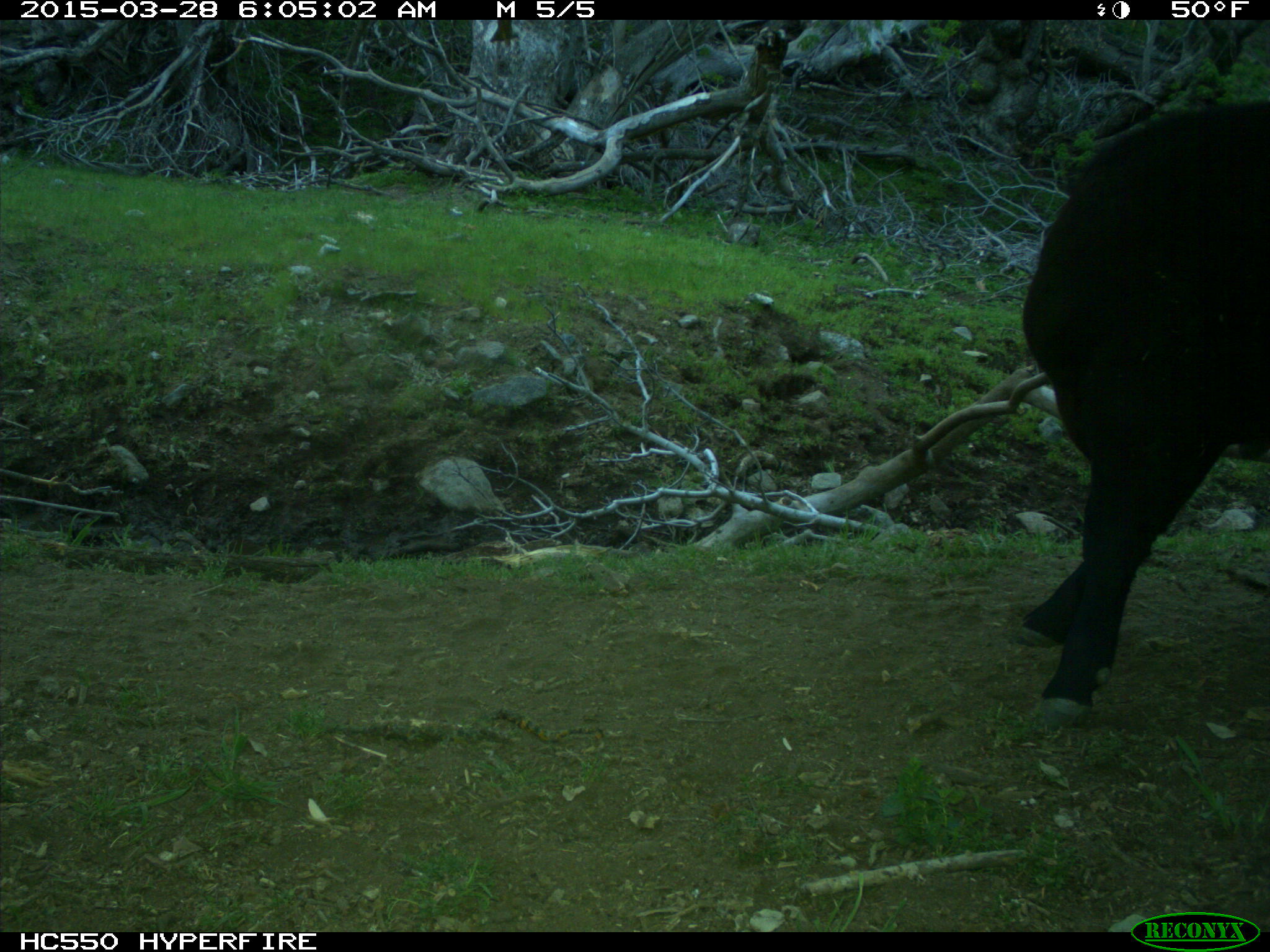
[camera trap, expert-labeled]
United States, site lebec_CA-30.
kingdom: Animalia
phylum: Chordata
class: Mammalia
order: Artiodactyla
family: Bovidae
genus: Bos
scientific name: Bos taurus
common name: domestic cow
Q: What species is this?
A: Bos taurus (domestic cow).